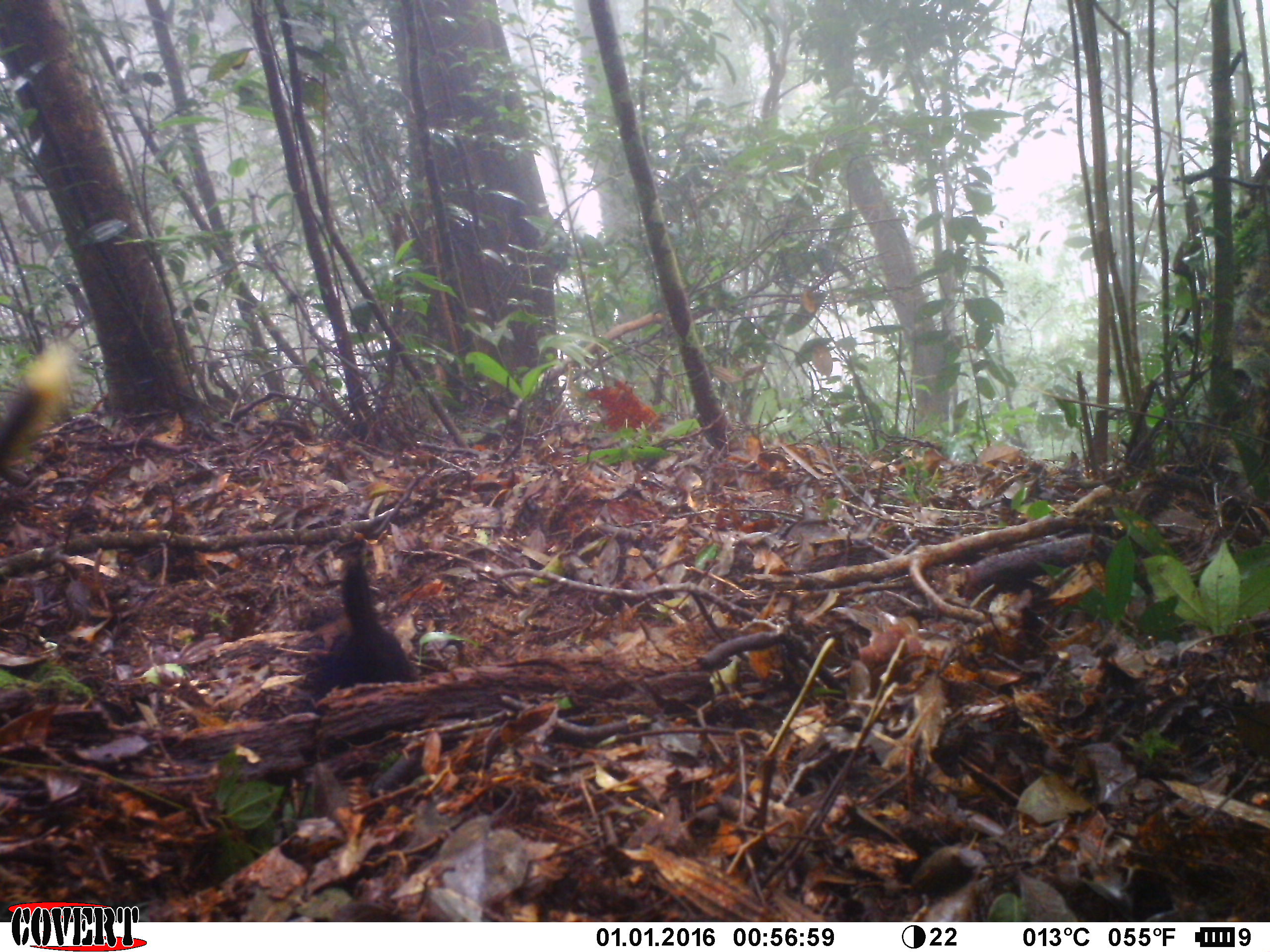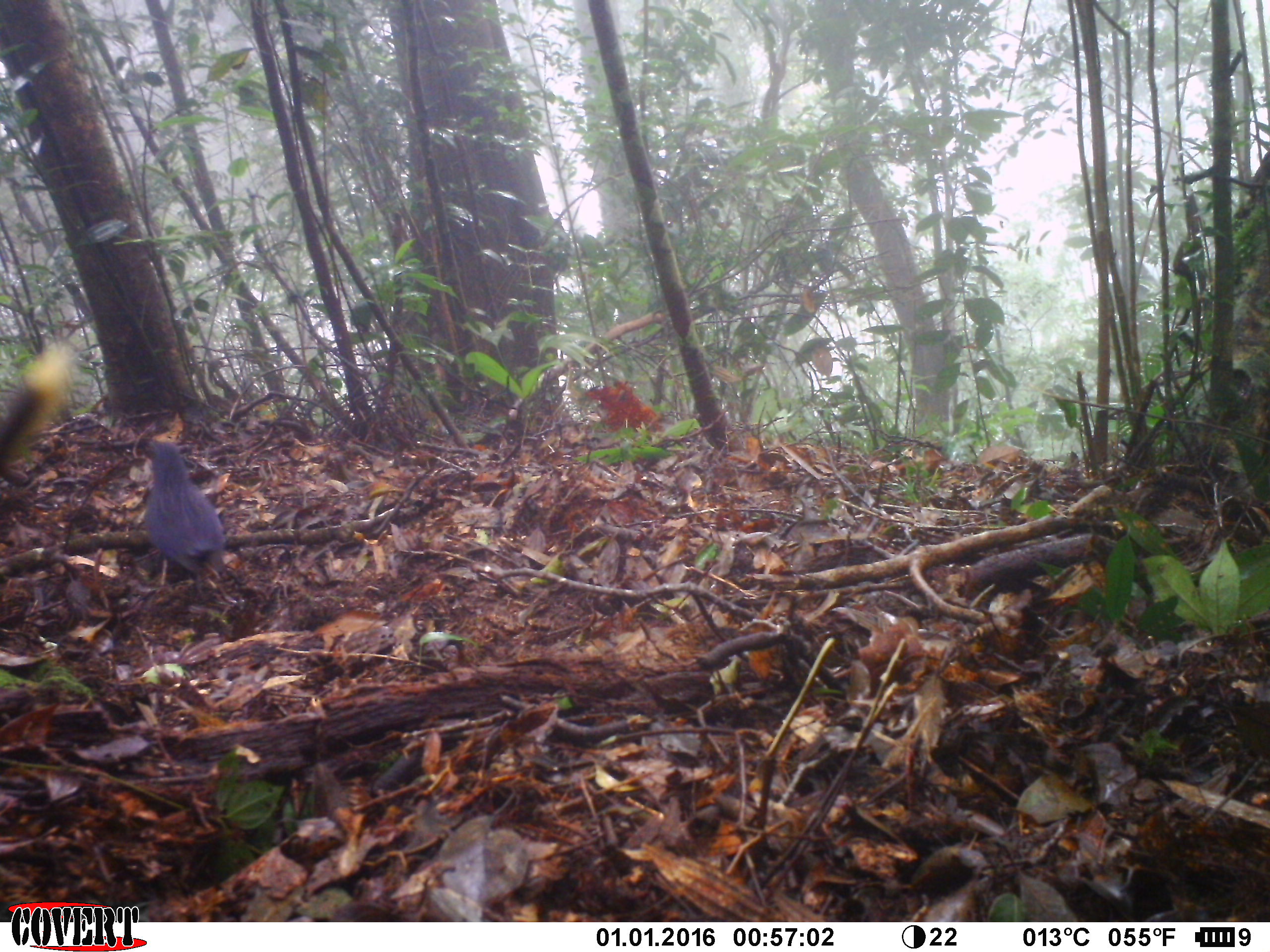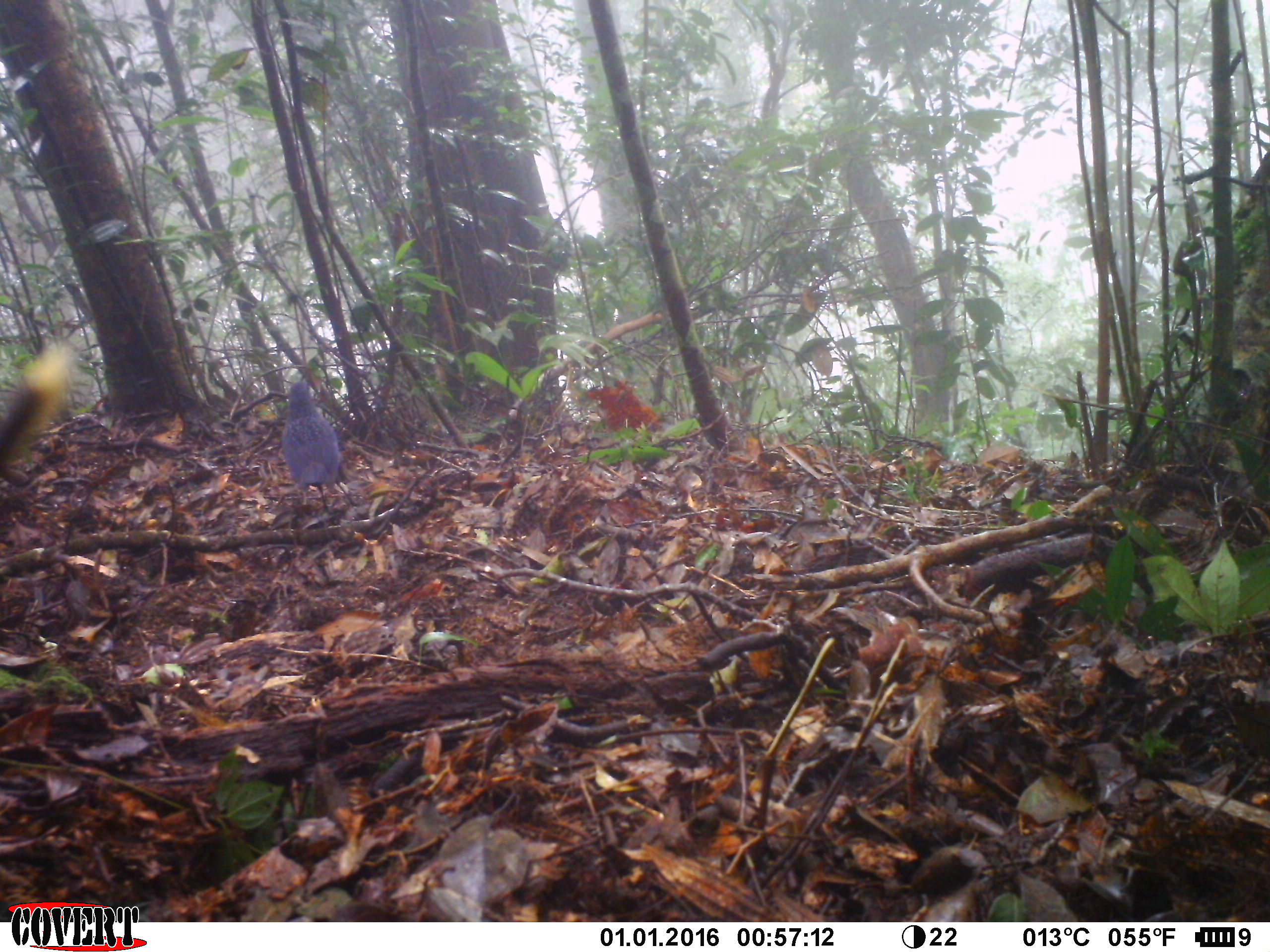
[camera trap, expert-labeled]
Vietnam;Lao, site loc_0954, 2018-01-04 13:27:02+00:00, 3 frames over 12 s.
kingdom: Animalia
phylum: Chordata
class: Aves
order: Passeriformes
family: Muscicapidae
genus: Myophonus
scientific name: Myophonus caeruleus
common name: blue whistling thrush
Blue whistling thrush (Myophonus caeruleus). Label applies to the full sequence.